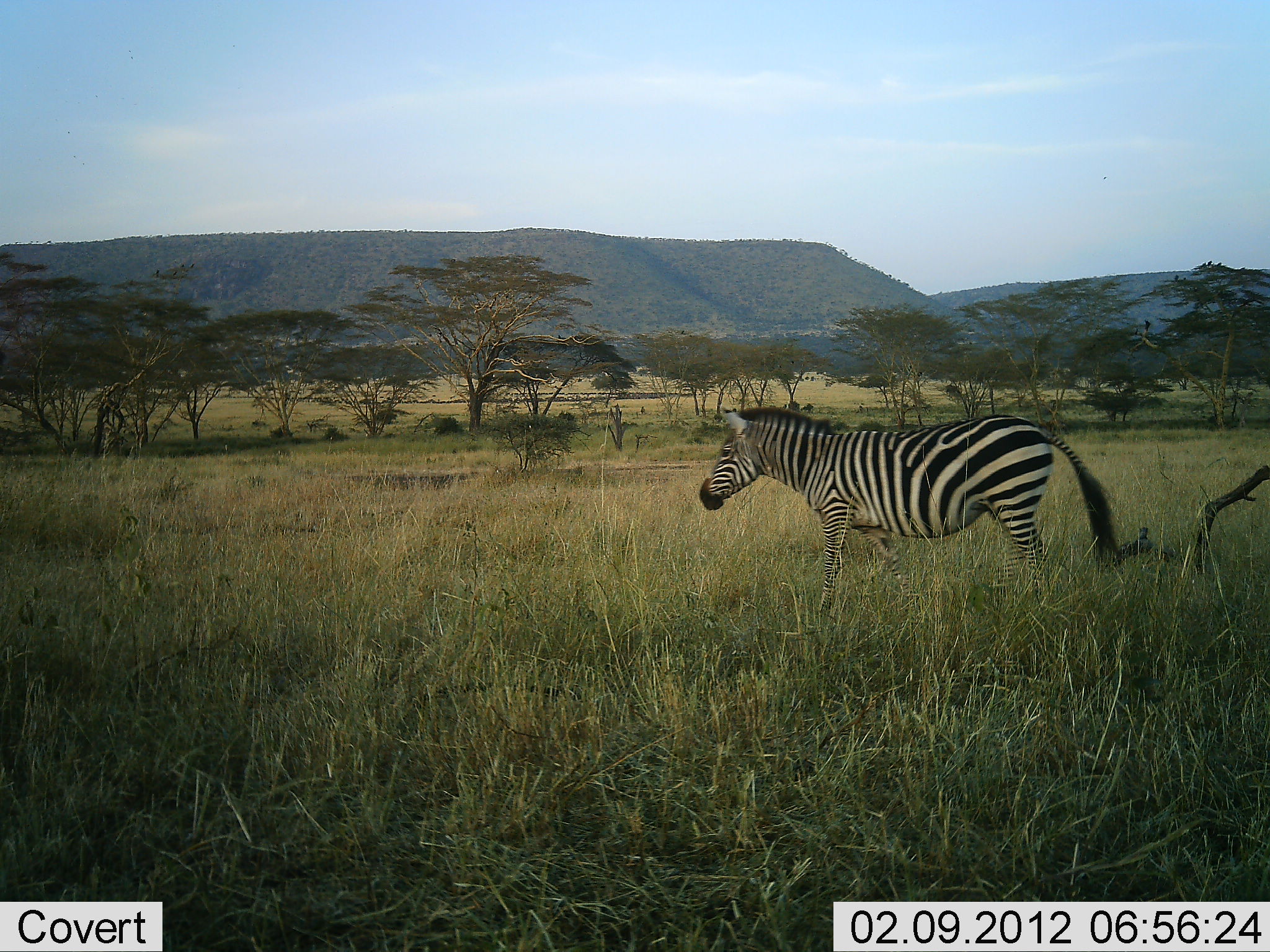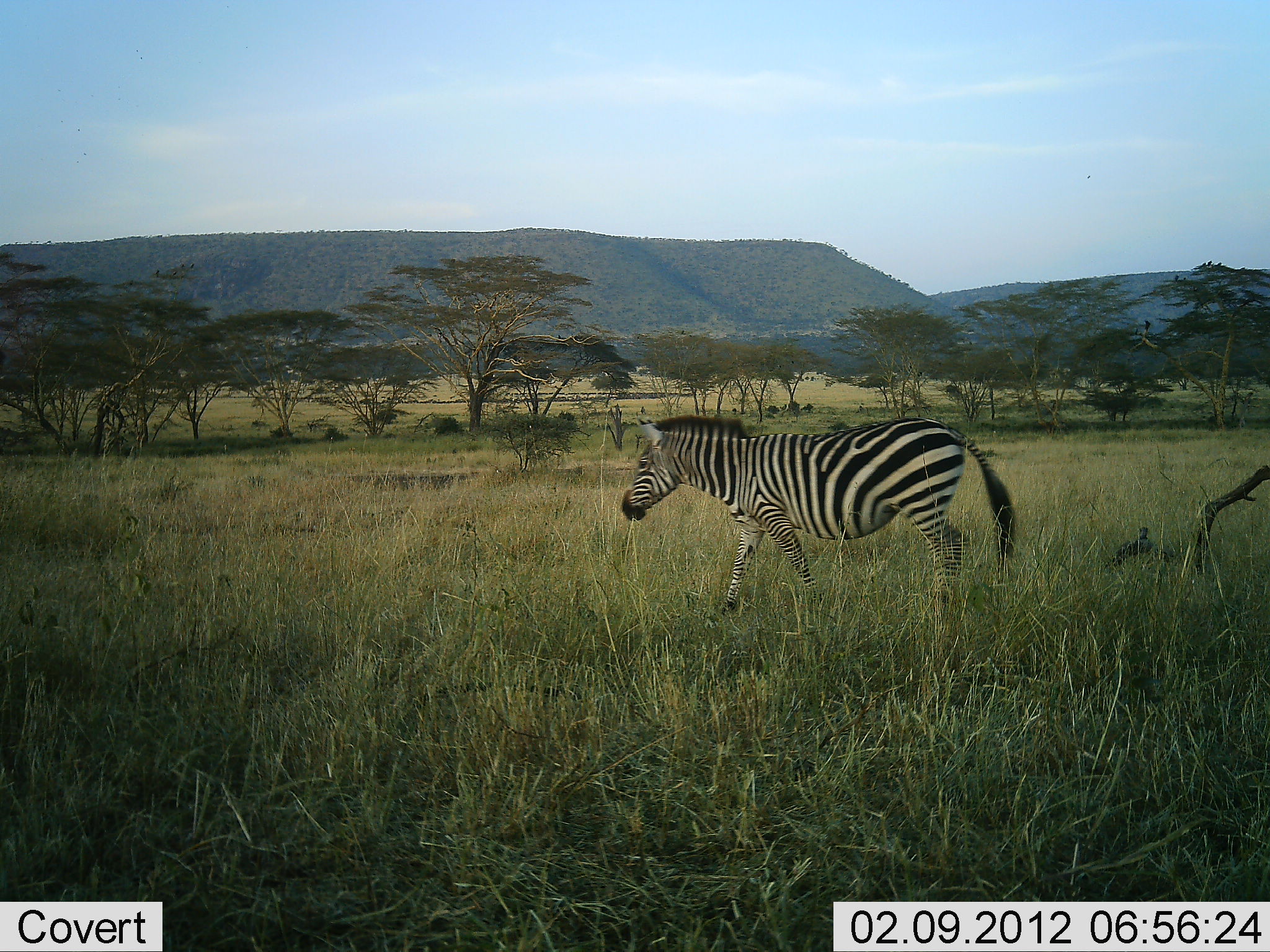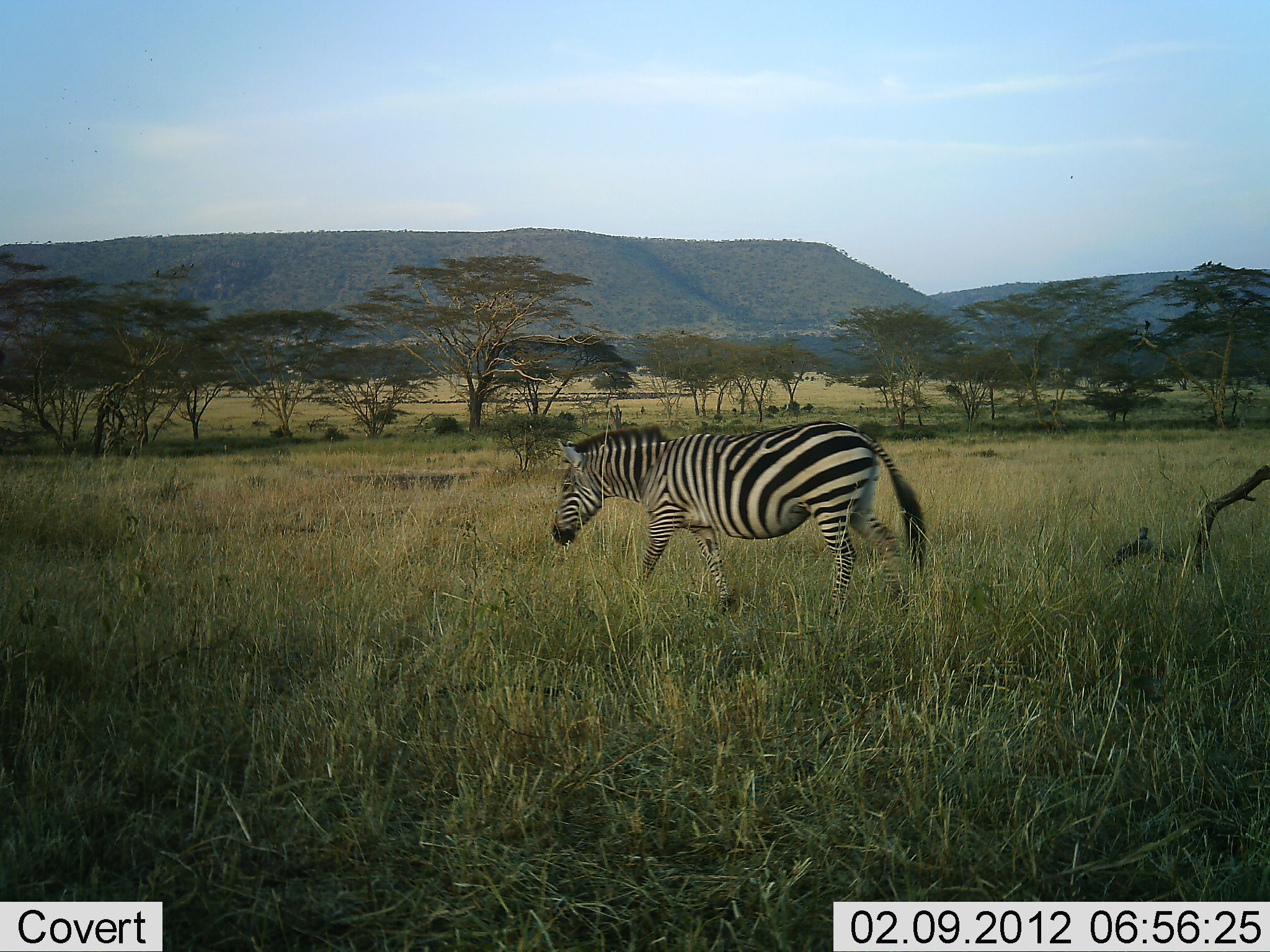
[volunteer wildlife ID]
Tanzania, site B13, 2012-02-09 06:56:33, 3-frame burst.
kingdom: Animalia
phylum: Chordata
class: Mammalia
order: Perissodactyla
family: Equidae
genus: Equus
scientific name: Equus quagga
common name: plains zebra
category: zebra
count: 1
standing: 4%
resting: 0%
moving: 96%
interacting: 0%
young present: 0%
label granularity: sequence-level